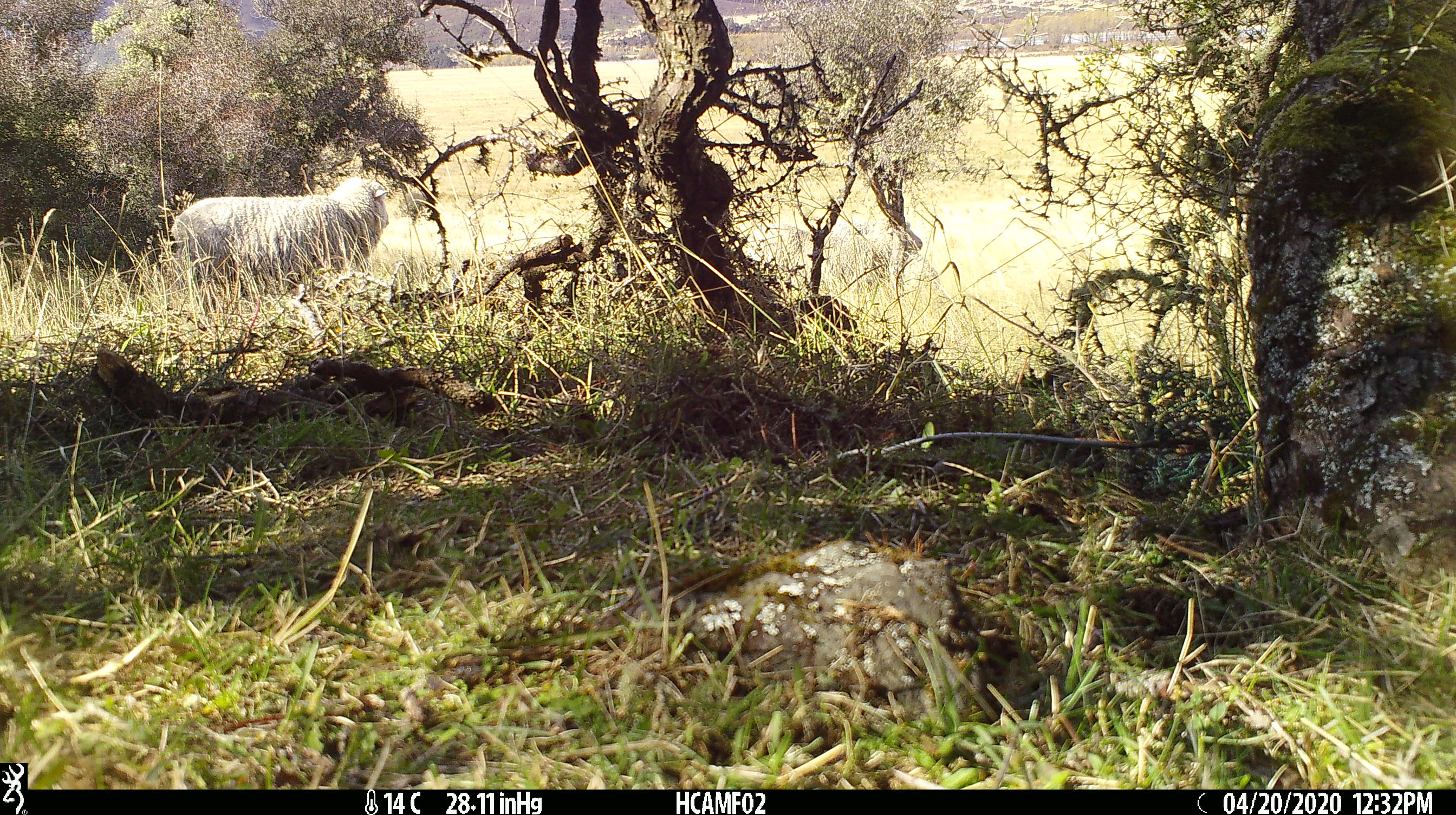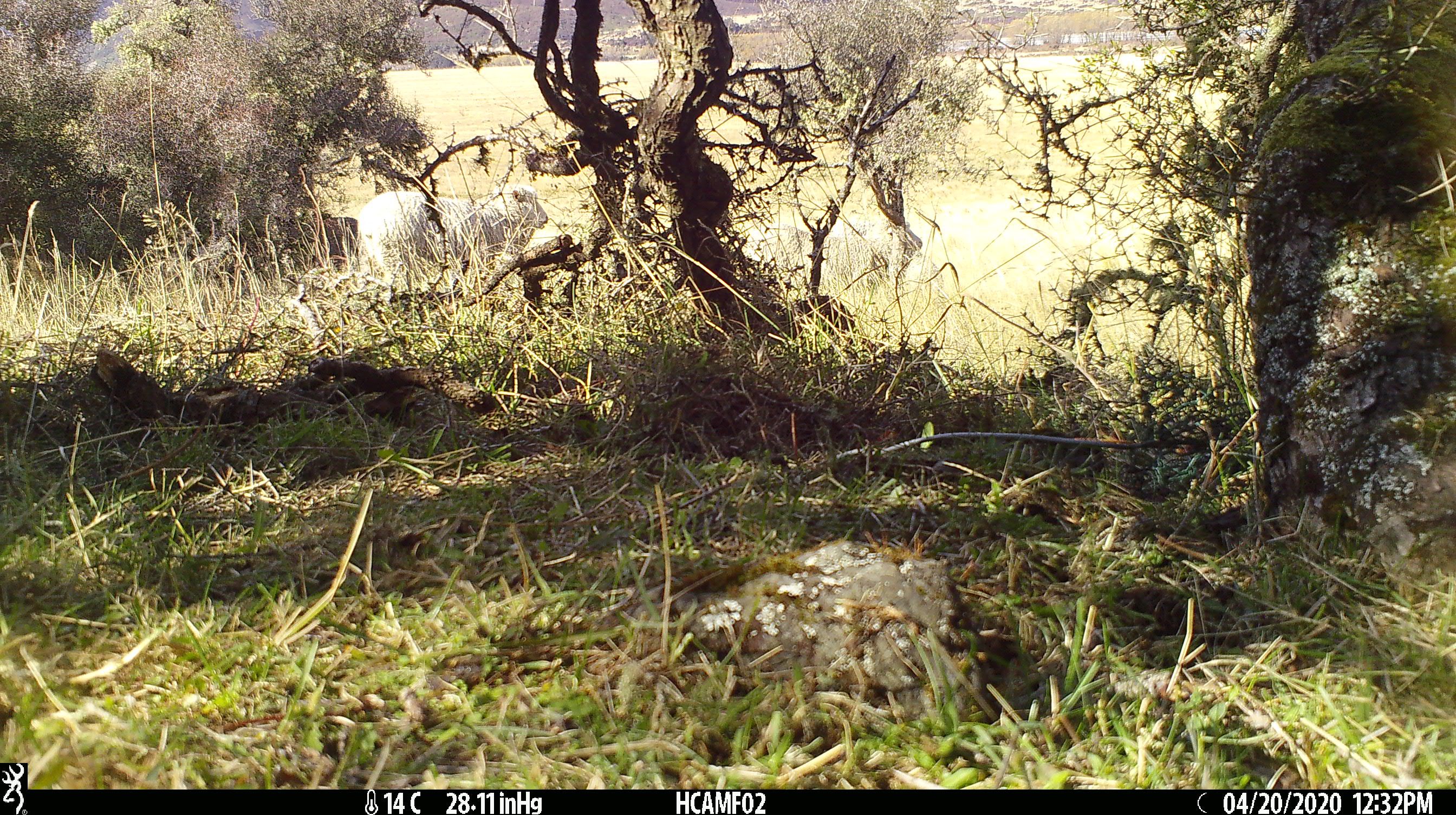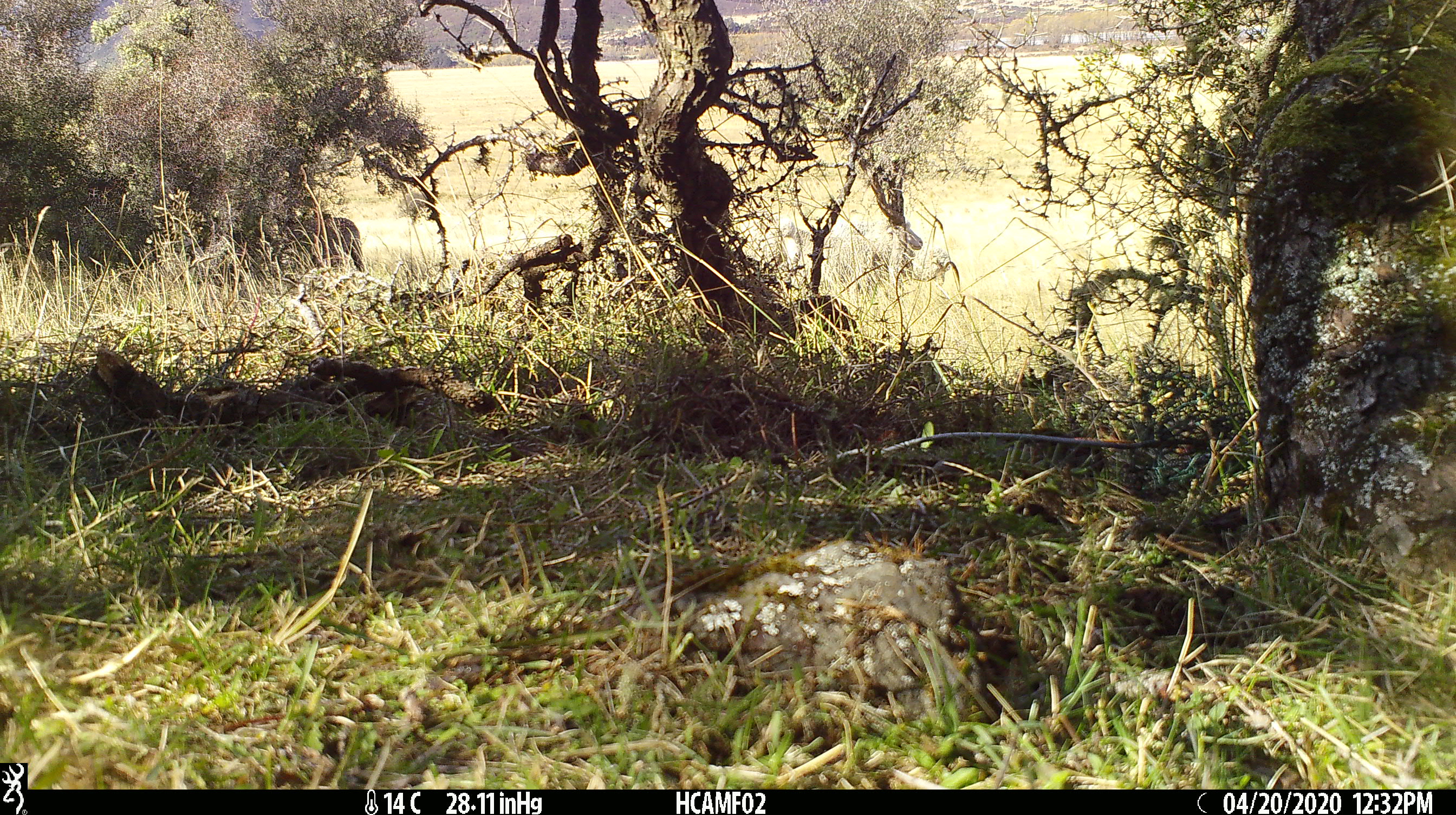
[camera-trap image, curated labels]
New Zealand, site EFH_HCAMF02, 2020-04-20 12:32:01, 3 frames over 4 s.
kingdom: Animalia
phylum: Chordata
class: Mammalia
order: Artiodactyla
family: Bovidae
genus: Ovis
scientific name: Ovis aries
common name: domestic sheep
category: sheep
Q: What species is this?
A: Sheep (domestic sheep) (Ovis aries).